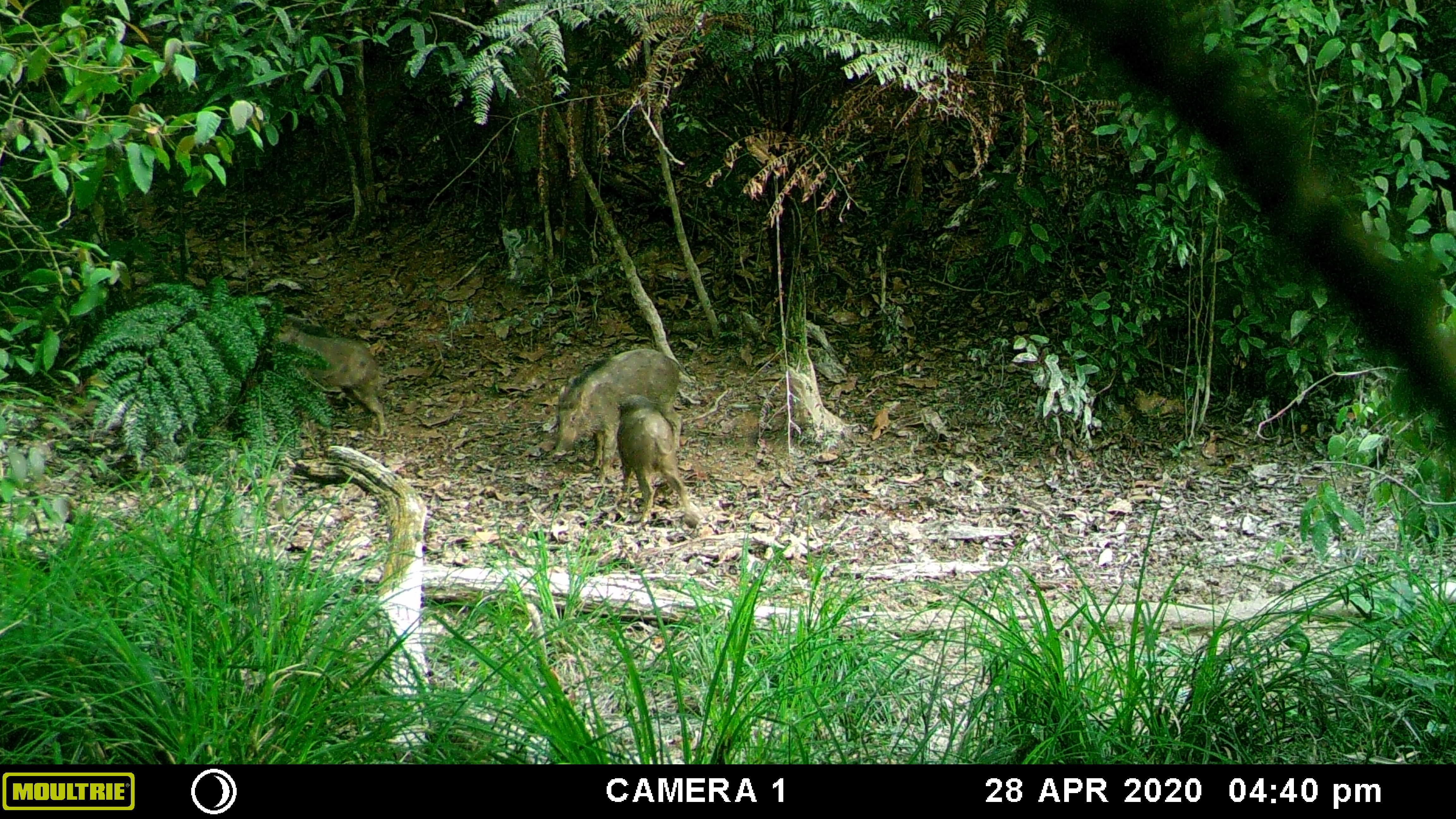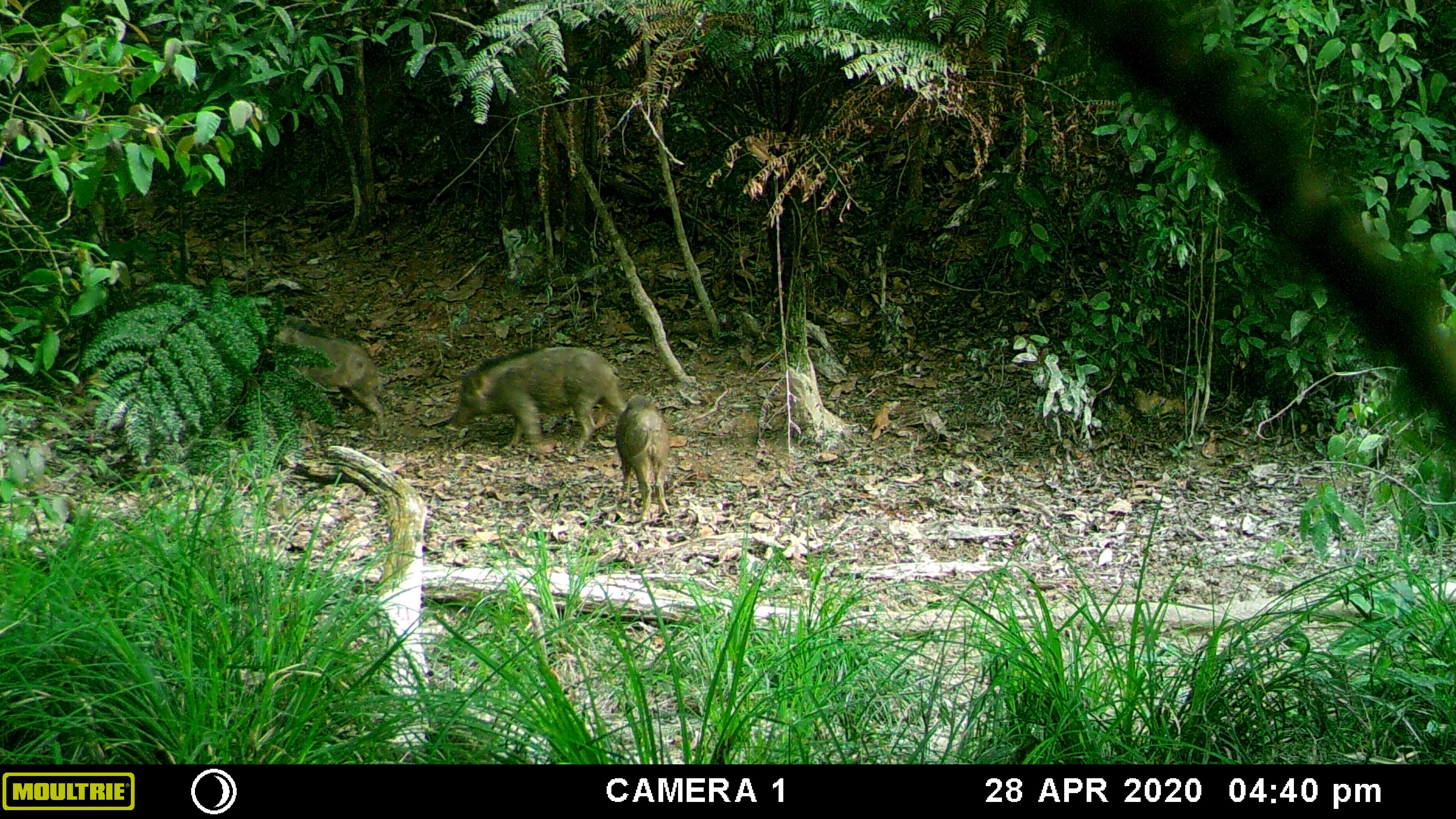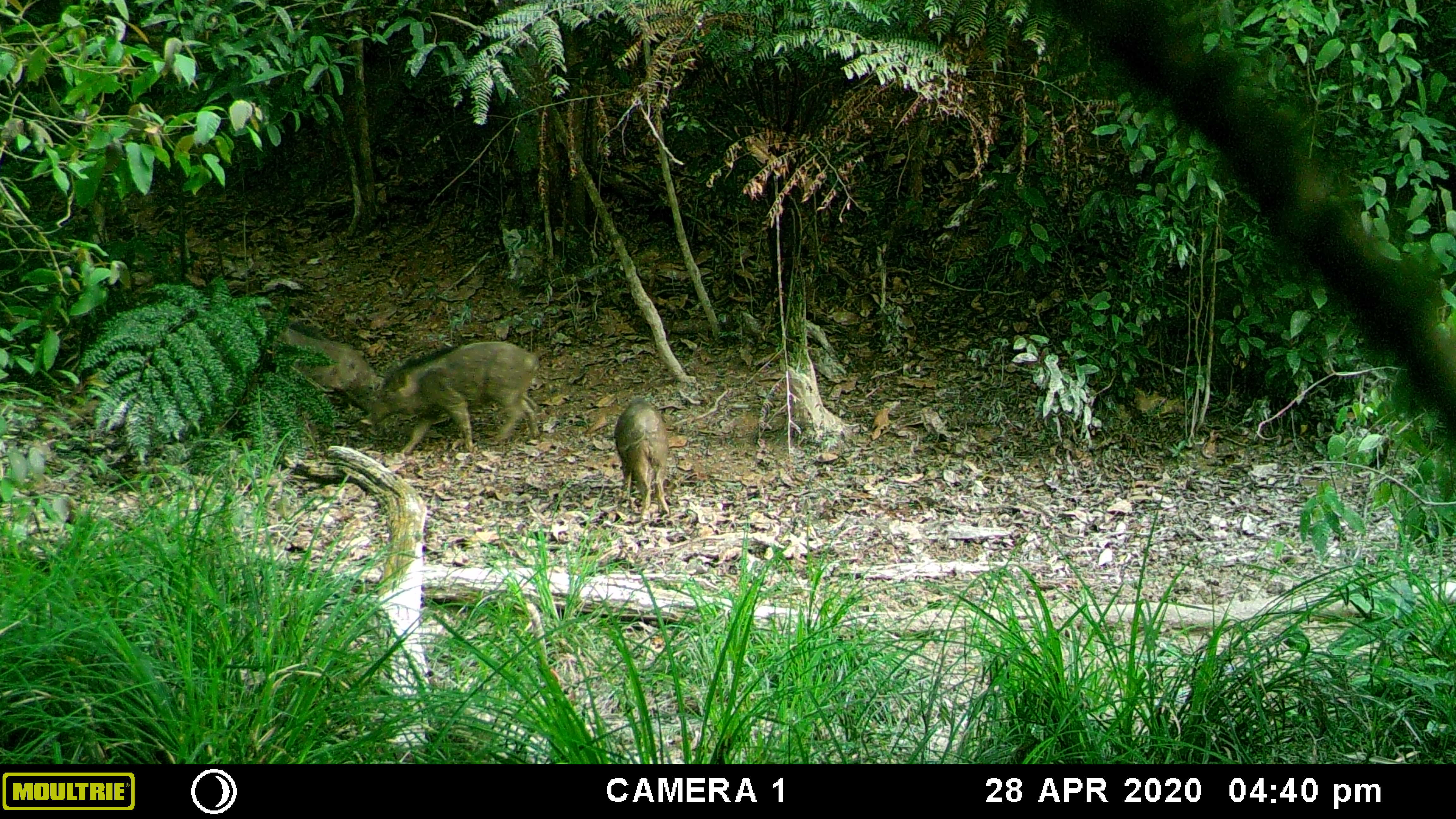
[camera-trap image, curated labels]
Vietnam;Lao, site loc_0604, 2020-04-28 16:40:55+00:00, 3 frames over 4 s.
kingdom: Animalia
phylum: Chordata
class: Mammalia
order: Artiodactyla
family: Suidae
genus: Sus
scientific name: Sus scrofa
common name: eurasian wild pig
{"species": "eurasian wild pig (Sus scrofa)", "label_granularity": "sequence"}